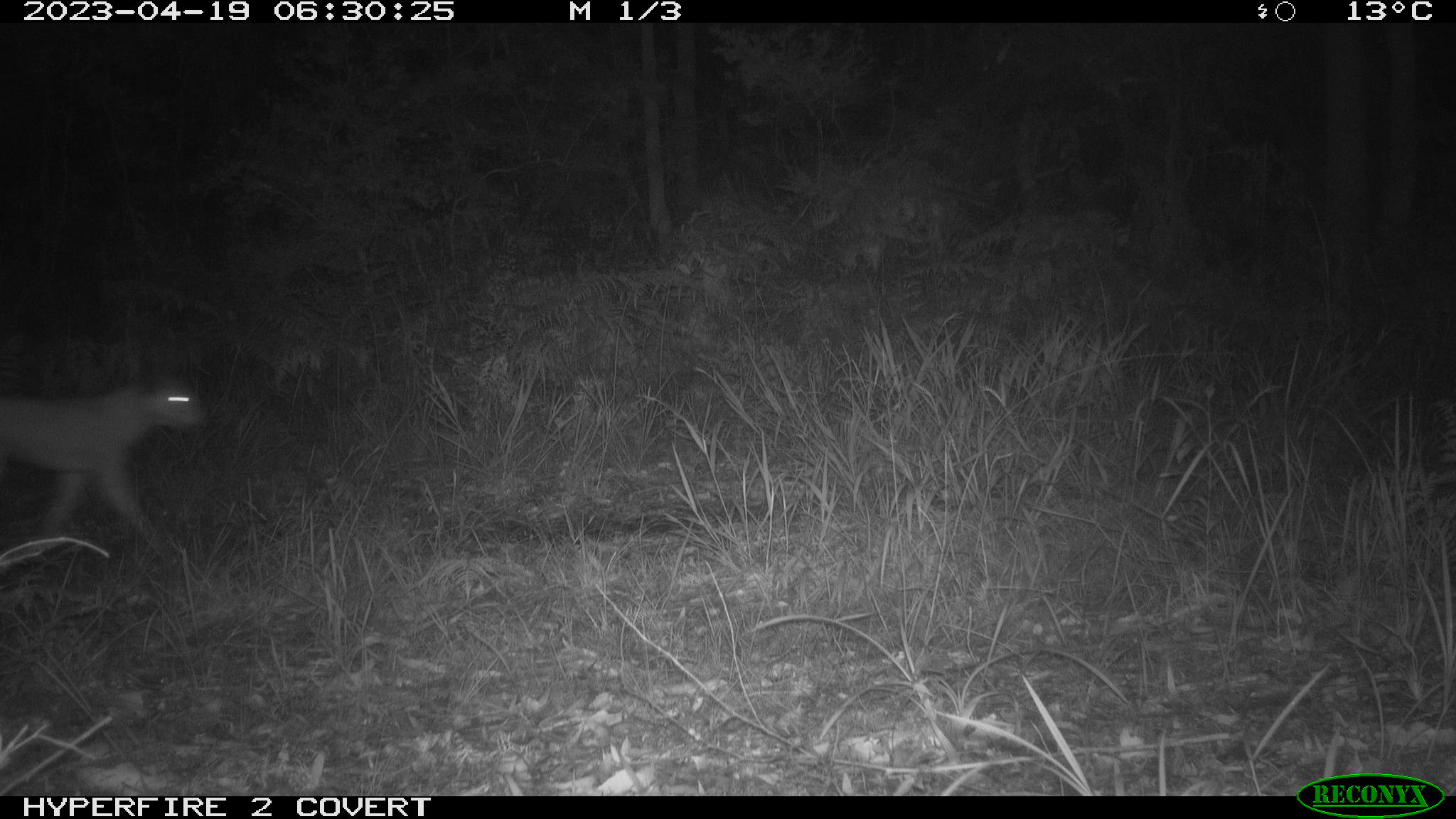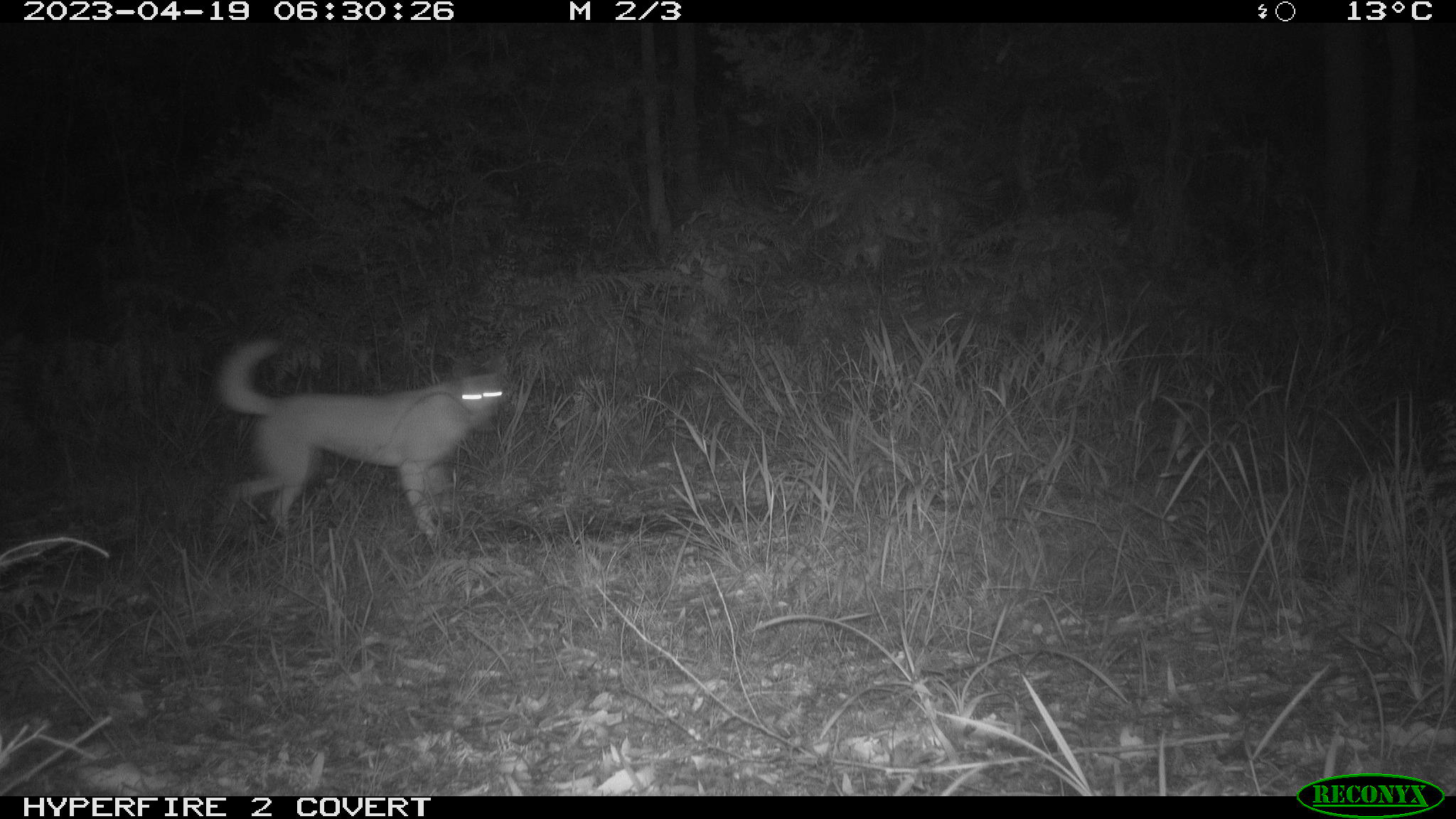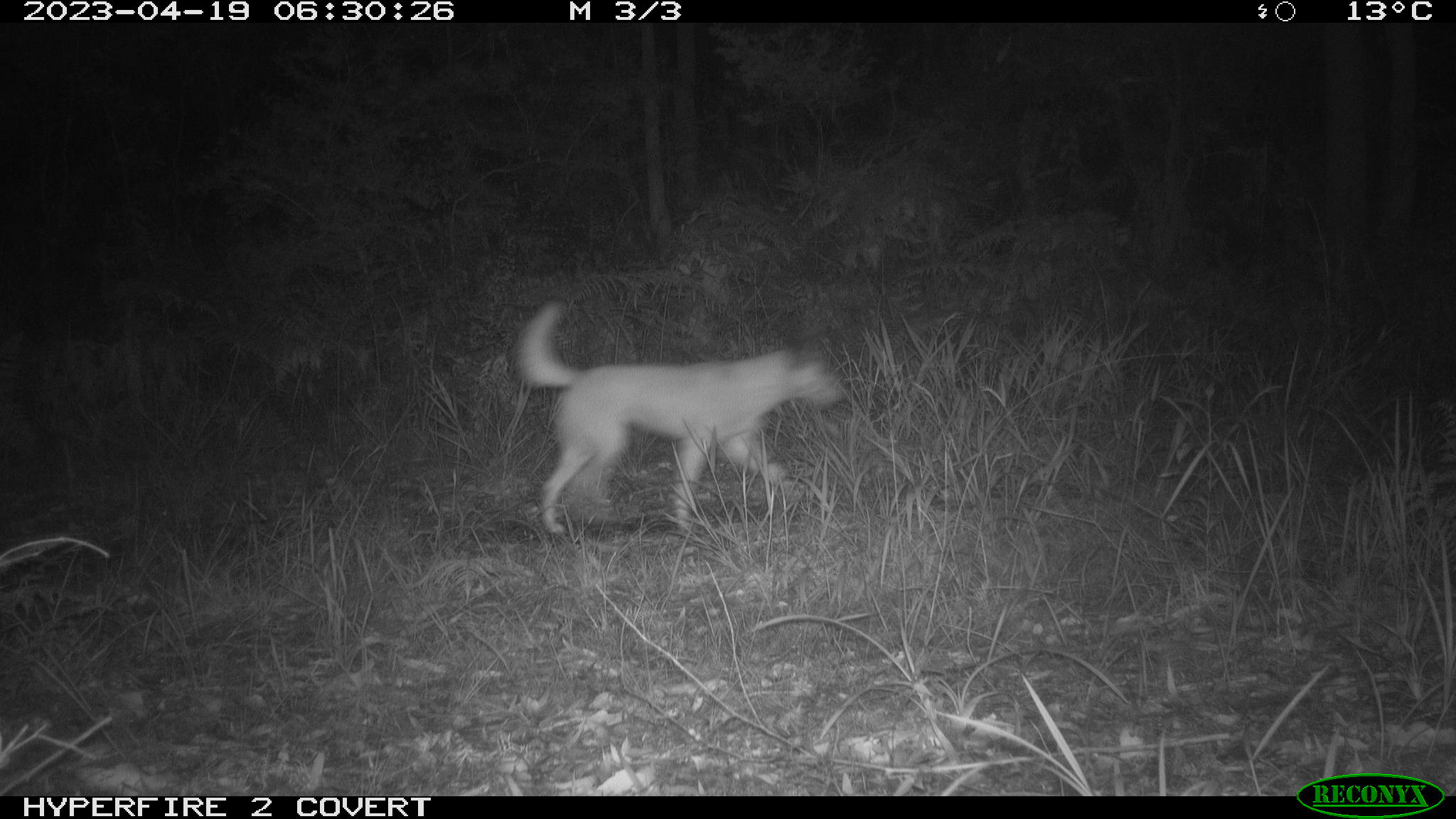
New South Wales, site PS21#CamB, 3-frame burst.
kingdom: Animalia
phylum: Chordata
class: Mammalia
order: Carnivora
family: Canidae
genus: Canis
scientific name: Canis familiaris dingo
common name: dingo